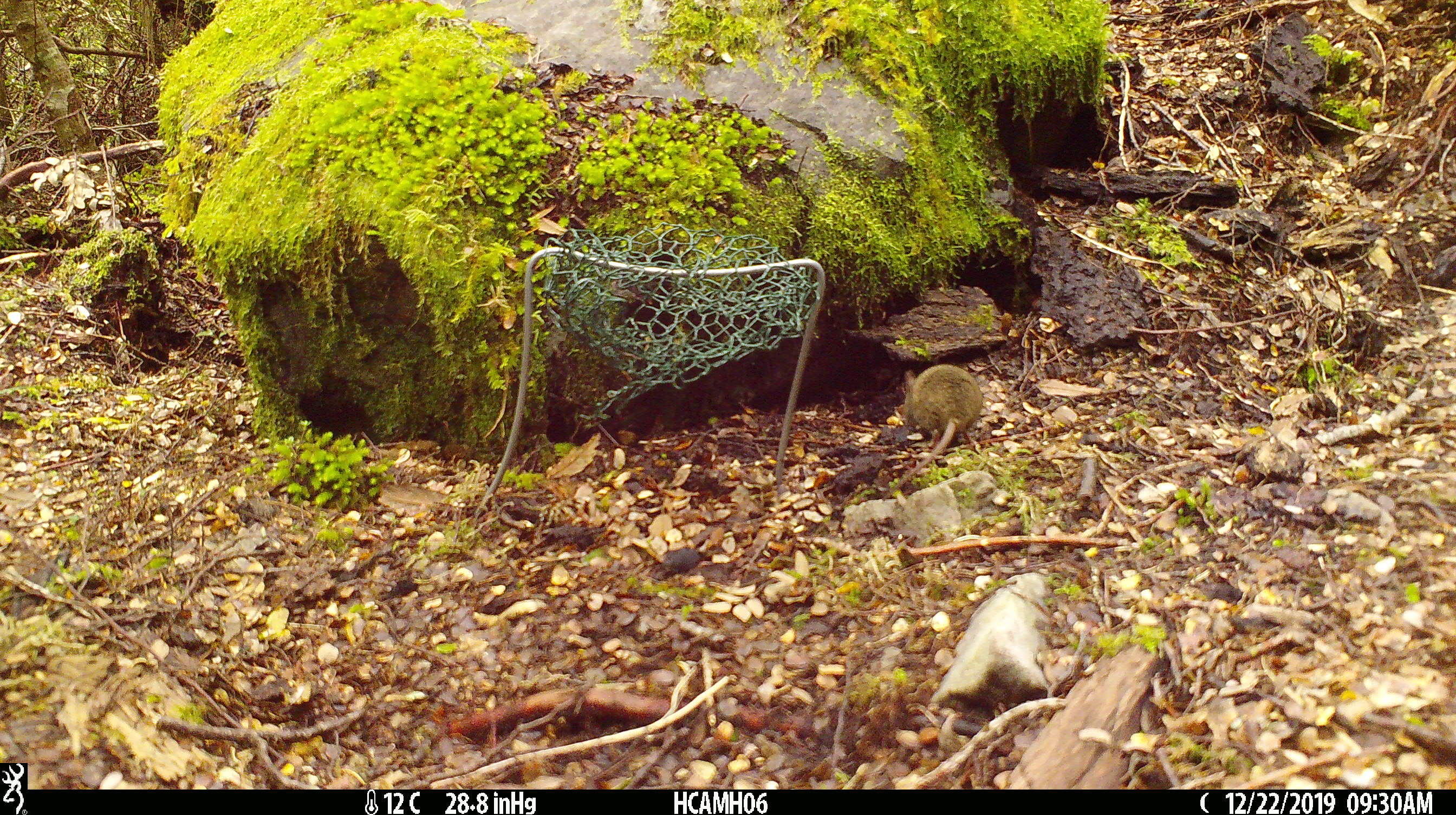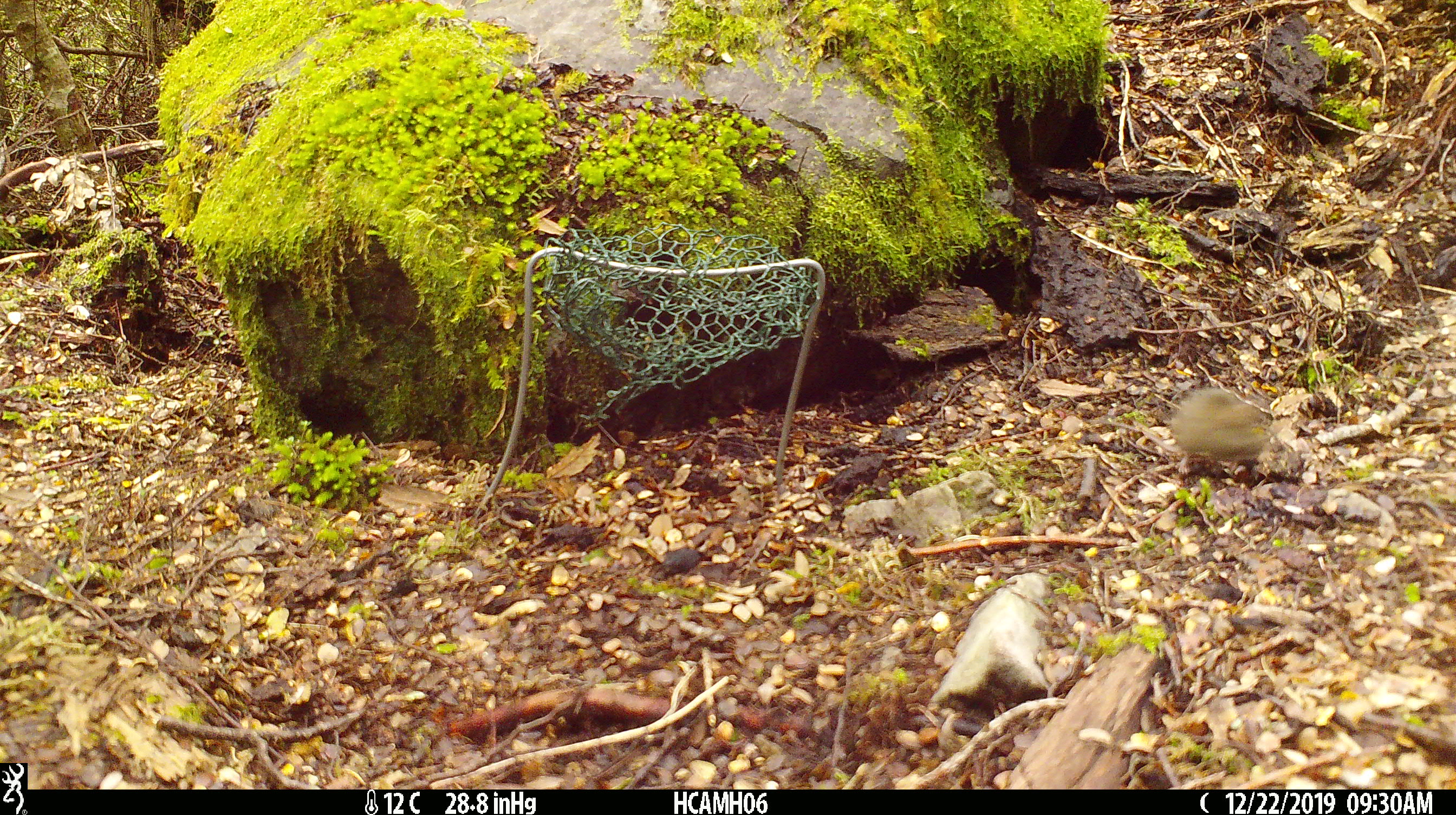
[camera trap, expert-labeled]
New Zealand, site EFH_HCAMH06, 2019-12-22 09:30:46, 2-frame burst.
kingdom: Animalia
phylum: Chordata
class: Mammalia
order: Rodentia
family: Muridae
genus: Mus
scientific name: Mus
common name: mouse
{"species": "mouse (Mus)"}